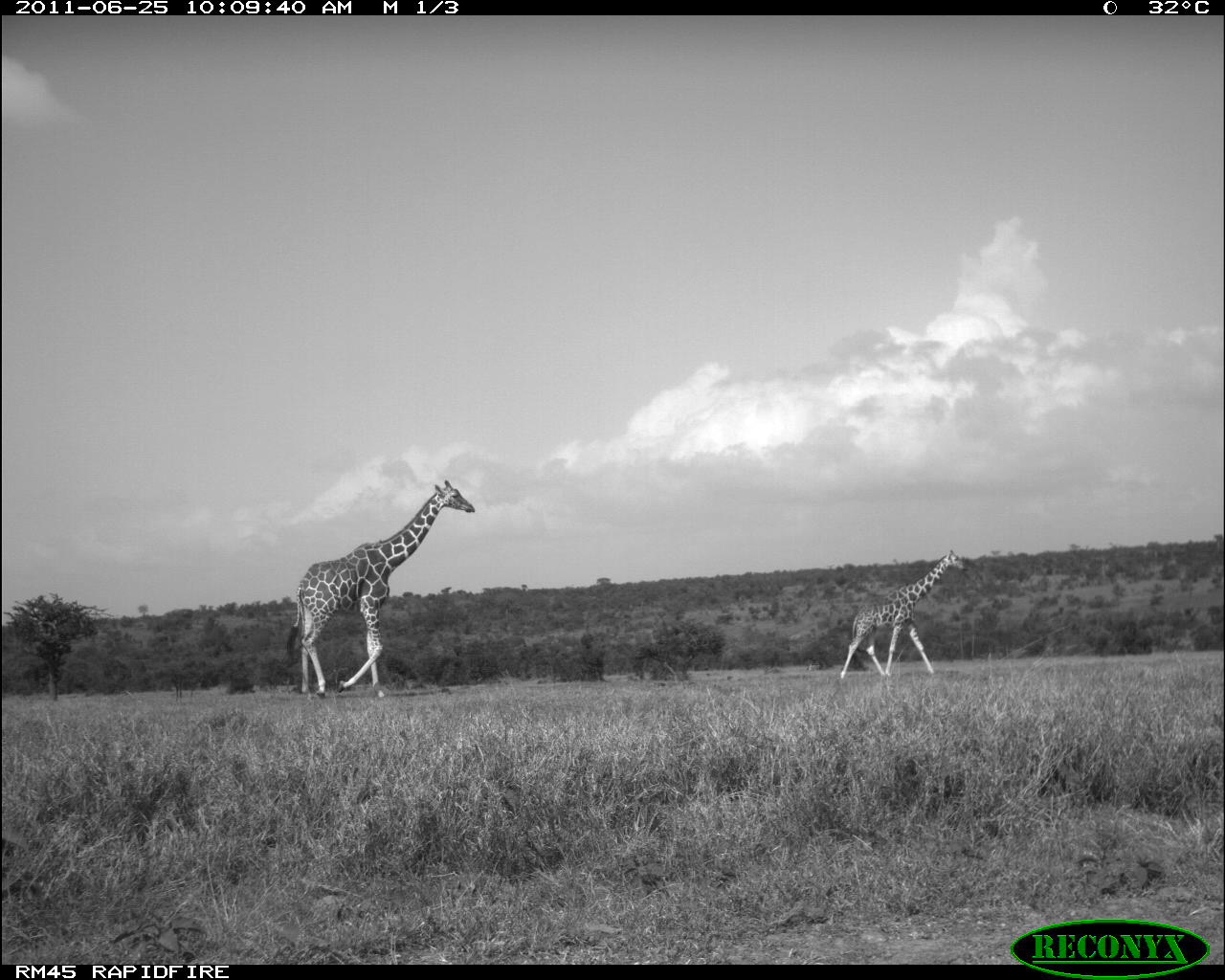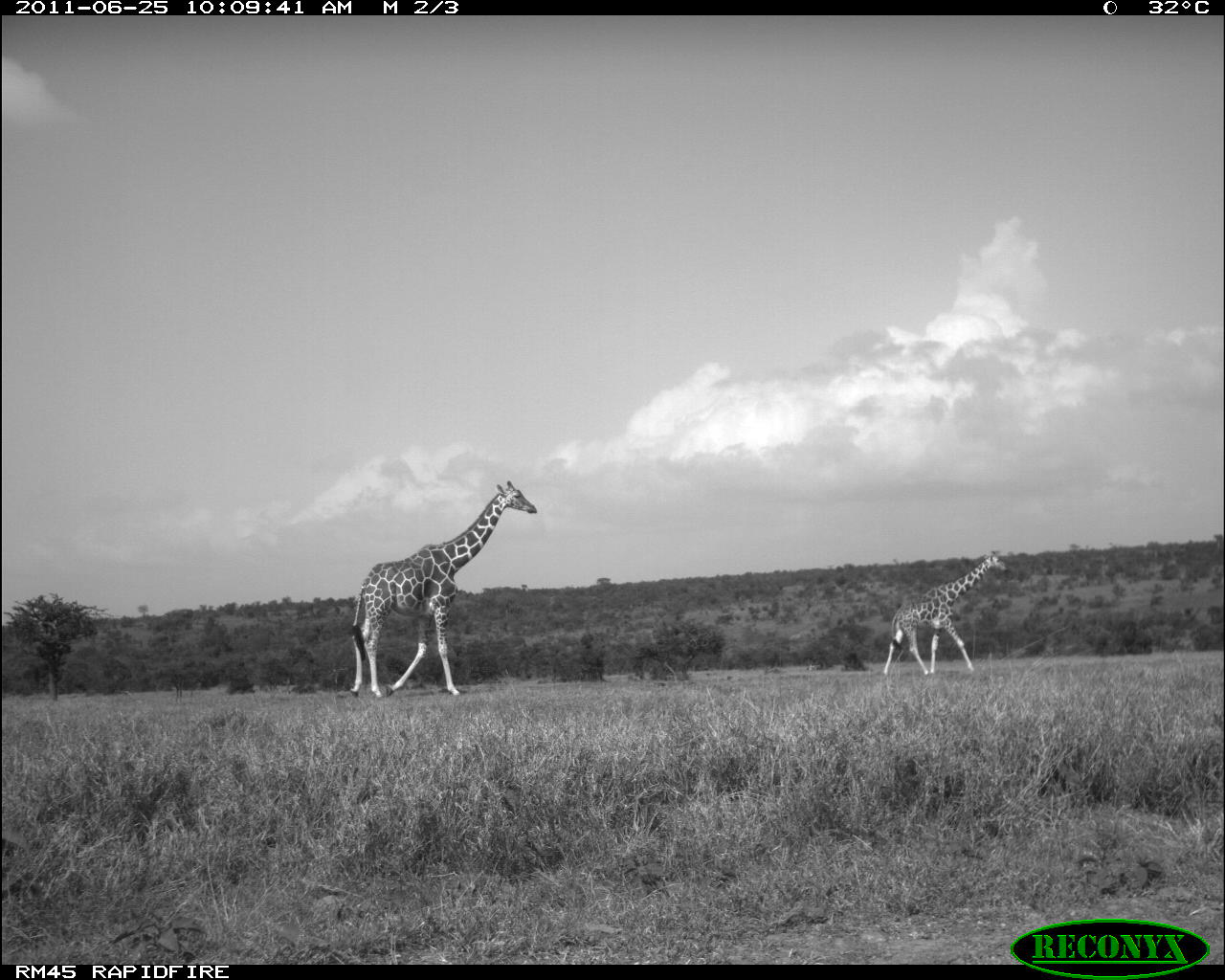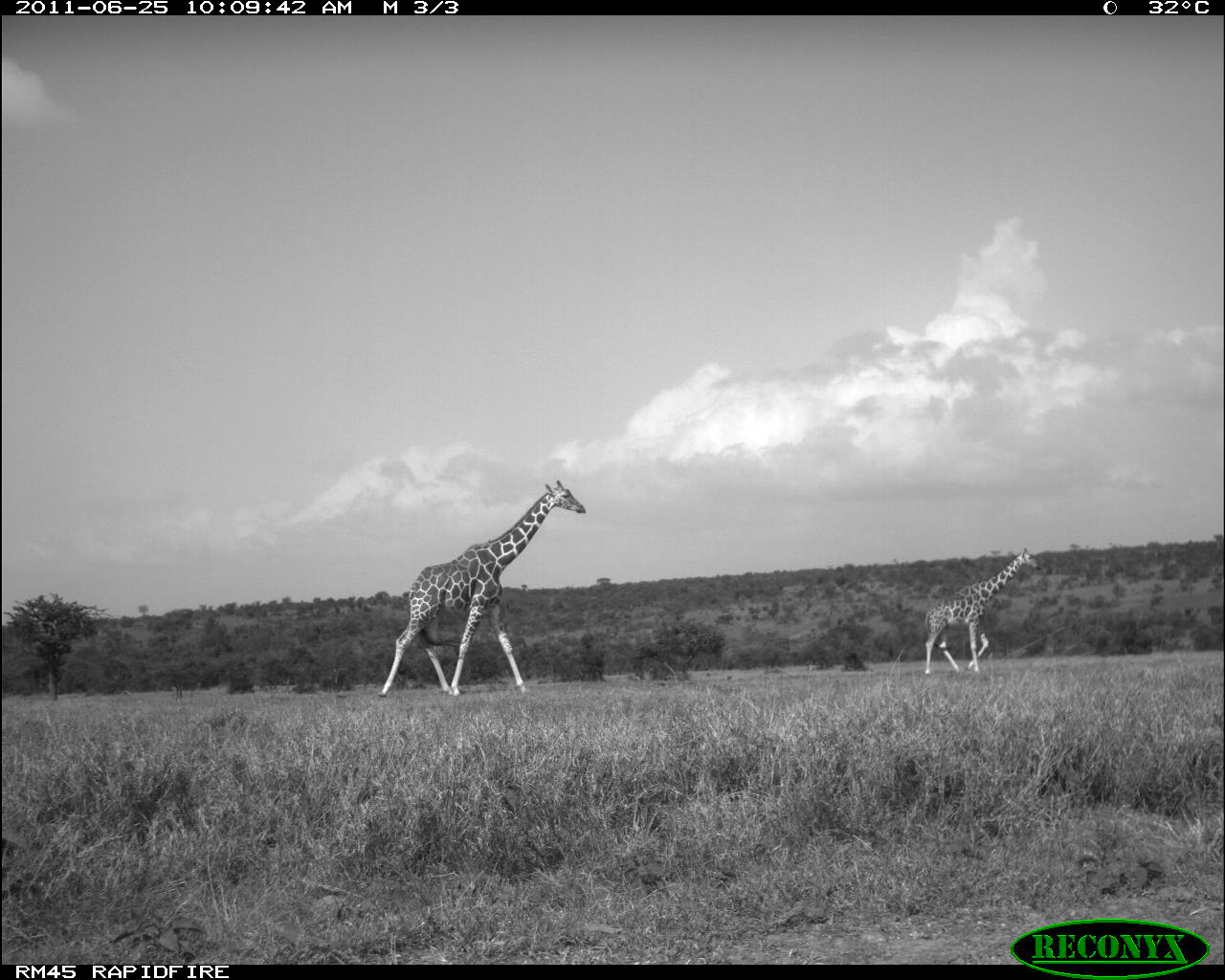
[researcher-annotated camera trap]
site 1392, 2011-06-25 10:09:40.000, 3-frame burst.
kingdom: Animalia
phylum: Chordata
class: Mammalia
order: Artiodactyla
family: Giraffidae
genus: Giraffa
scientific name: Giraffa camelopardalis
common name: giraffe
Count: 2.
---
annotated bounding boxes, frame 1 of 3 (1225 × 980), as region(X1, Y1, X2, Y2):
giraffa camelopardalis: region(288, 480, 475, 699); region(840, 549, 967, 680)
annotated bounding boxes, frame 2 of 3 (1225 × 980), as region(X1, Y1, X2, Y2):
giraffa camelopardalis: region(347, 480, 537, 696); region(882, 551, 1006, 678)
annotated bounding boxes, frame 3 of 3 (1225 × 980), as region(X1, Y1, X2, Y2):
giraffa camelopardalis: region(378, 479, 586, 696); region(925, 547, 1041, 675)